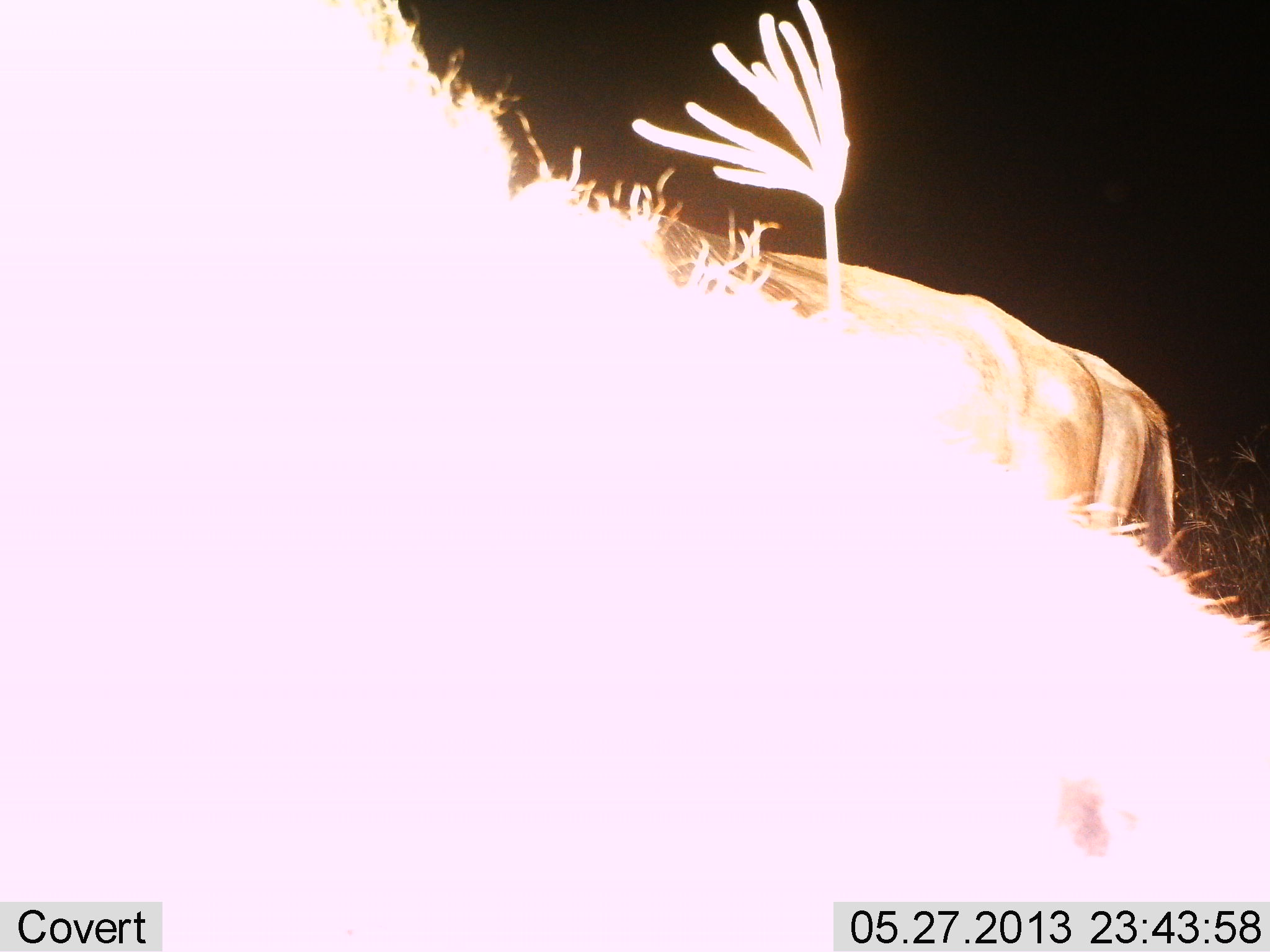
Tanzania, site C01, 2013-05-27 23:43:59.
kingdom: Animalia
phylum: Chordata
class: Mammalia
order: Artiodactyla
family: Bovidae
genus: Connochaetes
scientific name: Connochaetes taurinus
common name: blue wildebeest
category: wildebeest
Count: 2.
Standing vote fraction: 92%.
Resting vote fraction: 8%.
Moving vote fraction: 8%.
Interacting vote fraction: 0%.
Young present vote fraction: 0%.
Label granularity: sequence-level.